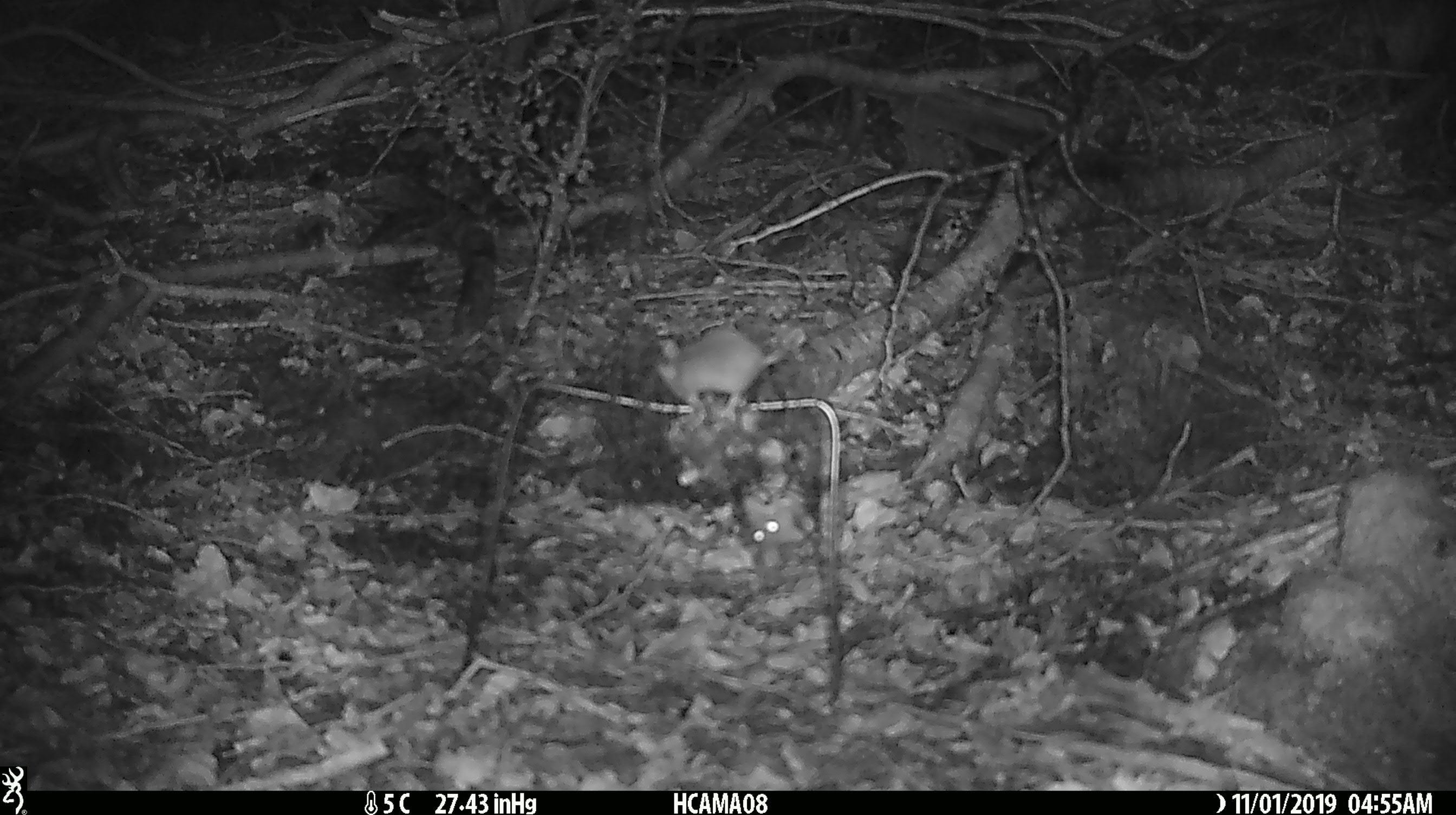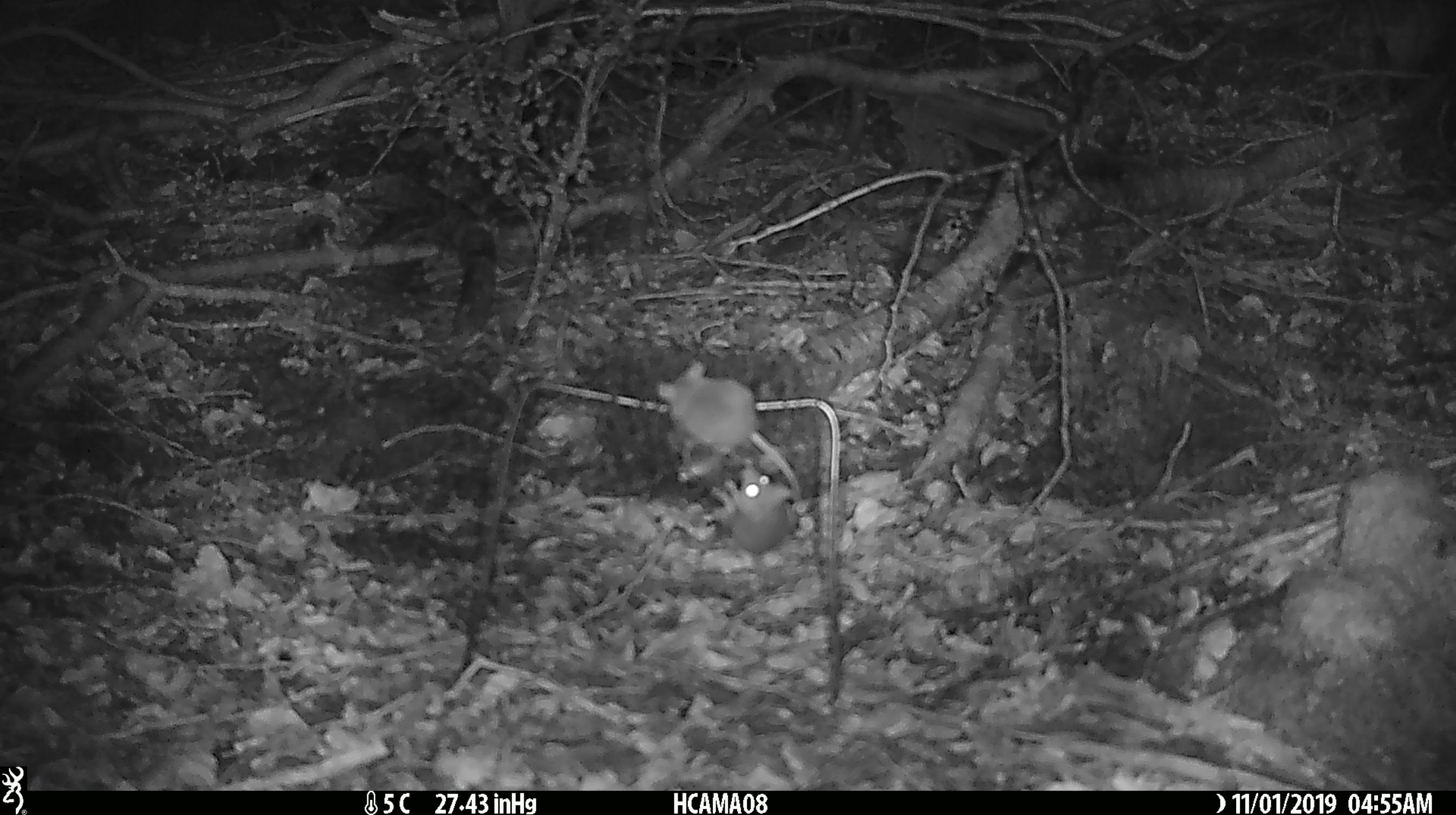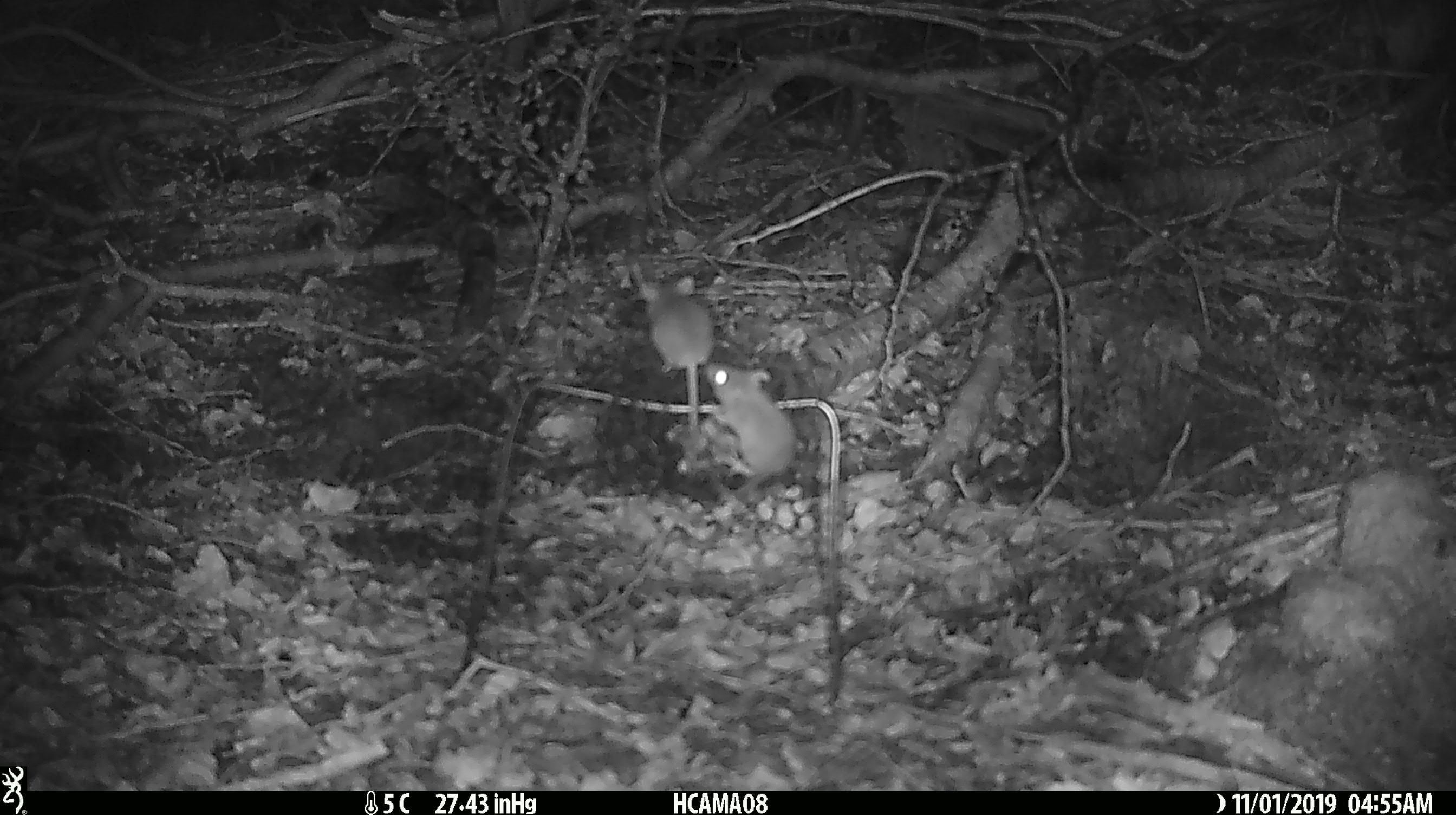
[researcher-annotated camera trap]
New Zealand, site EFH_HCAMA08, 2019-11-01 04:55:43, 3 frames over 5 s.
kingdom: Animalia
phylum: Chordata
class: Mammalia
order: Rodentia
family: Muridae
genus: Mus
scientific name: Mus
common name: mouse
Mouse (Mus).